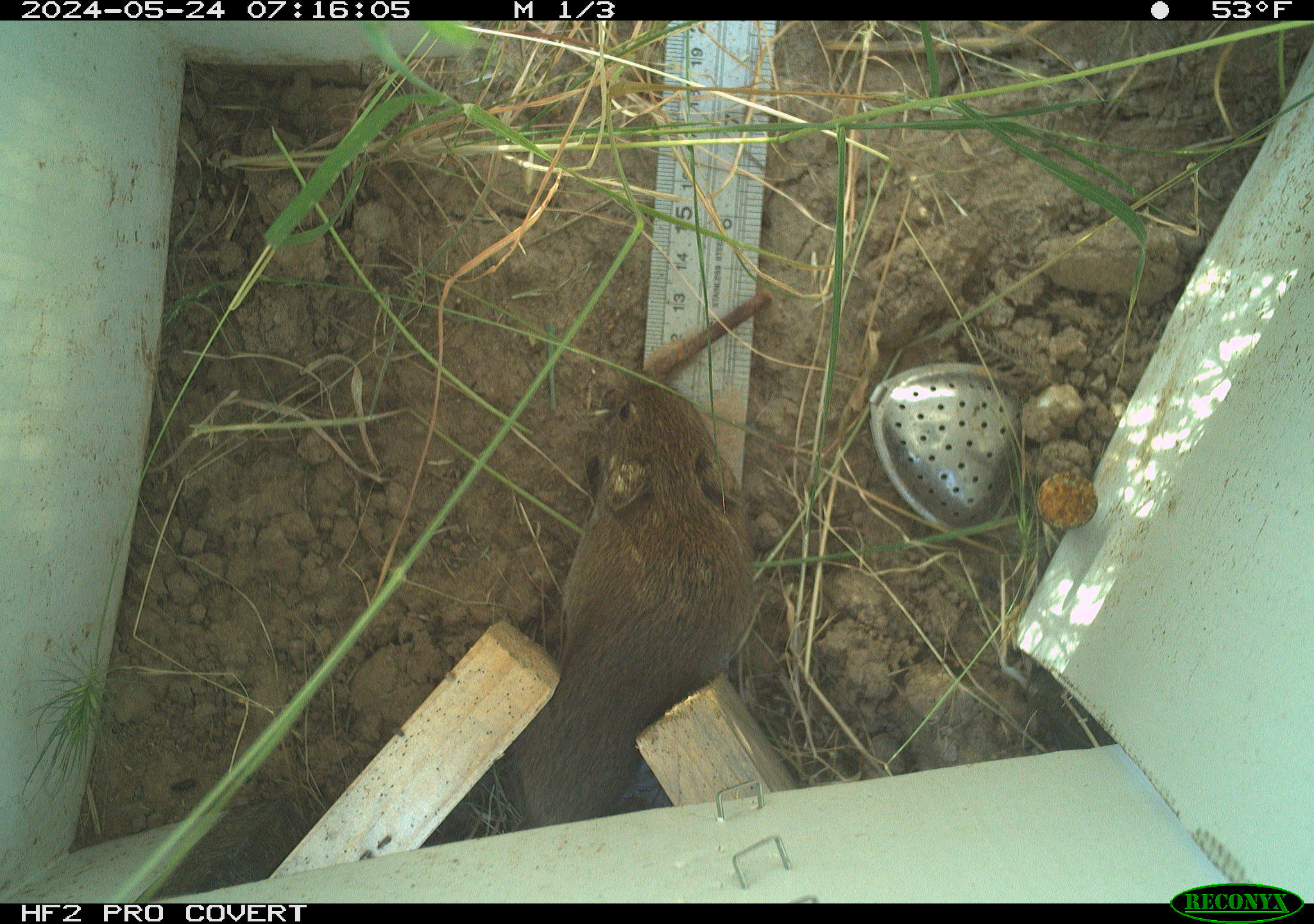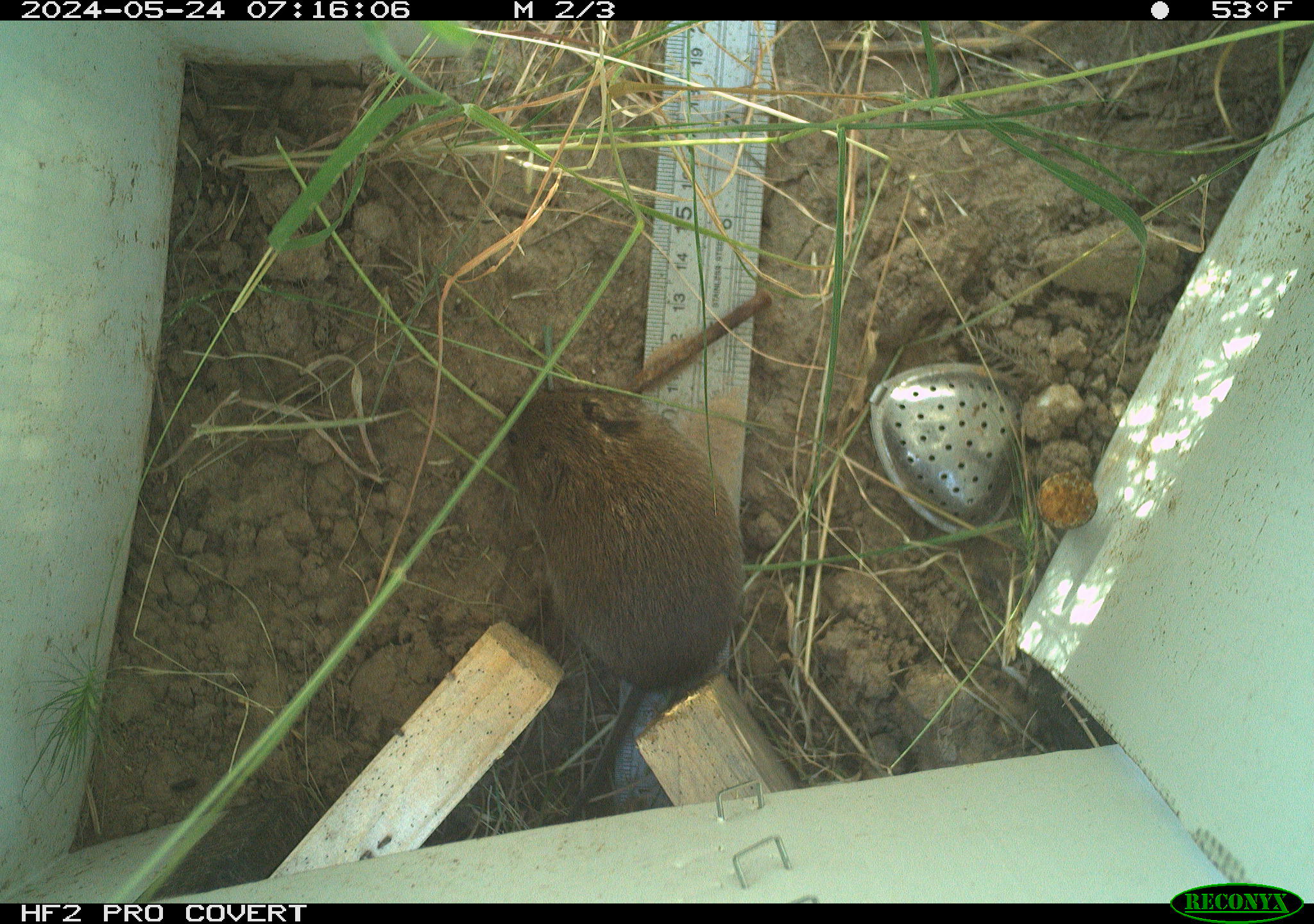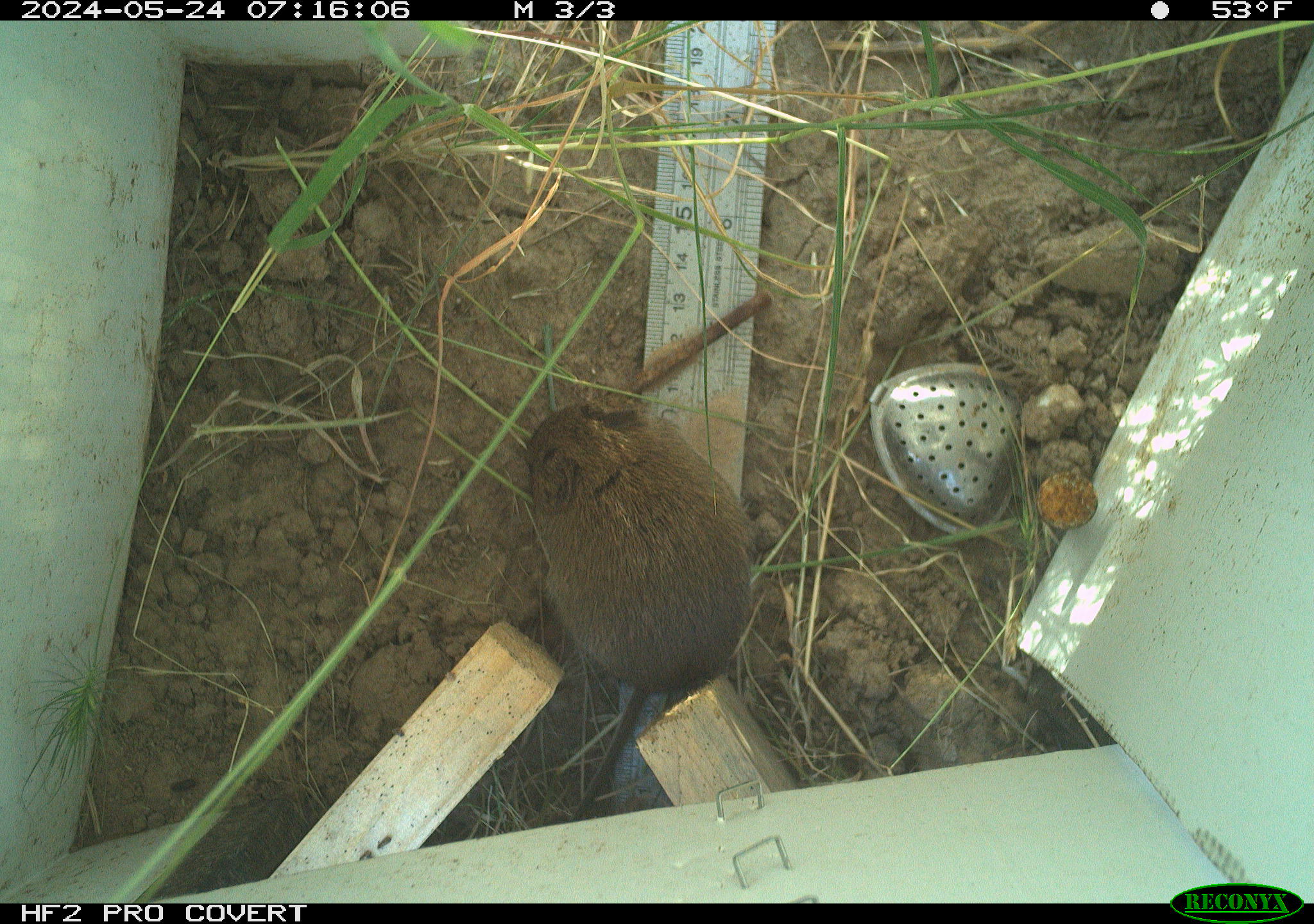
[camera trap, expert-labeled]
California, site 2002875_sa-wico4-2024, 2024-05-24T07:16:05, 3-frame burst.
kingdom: Animalia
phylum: Chordata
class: Mammalia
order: Rodentia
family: Cricetidae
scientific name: Arvicolinae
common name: voles, lemmings, and muskrats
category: arvicolinae subfamily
Arvicolinae subfamily (voles, lemmings, and muskrats) (Arvicolinae).